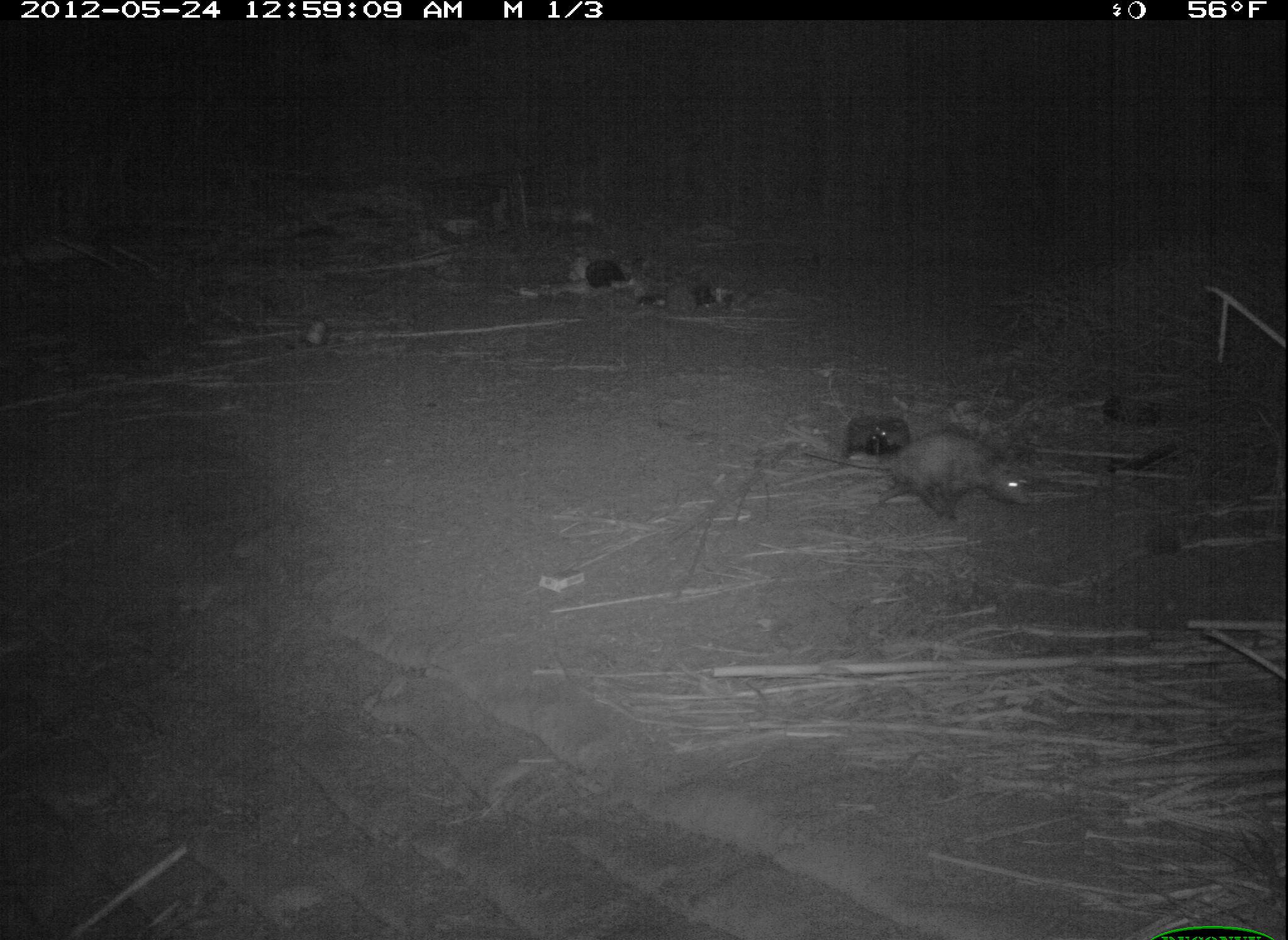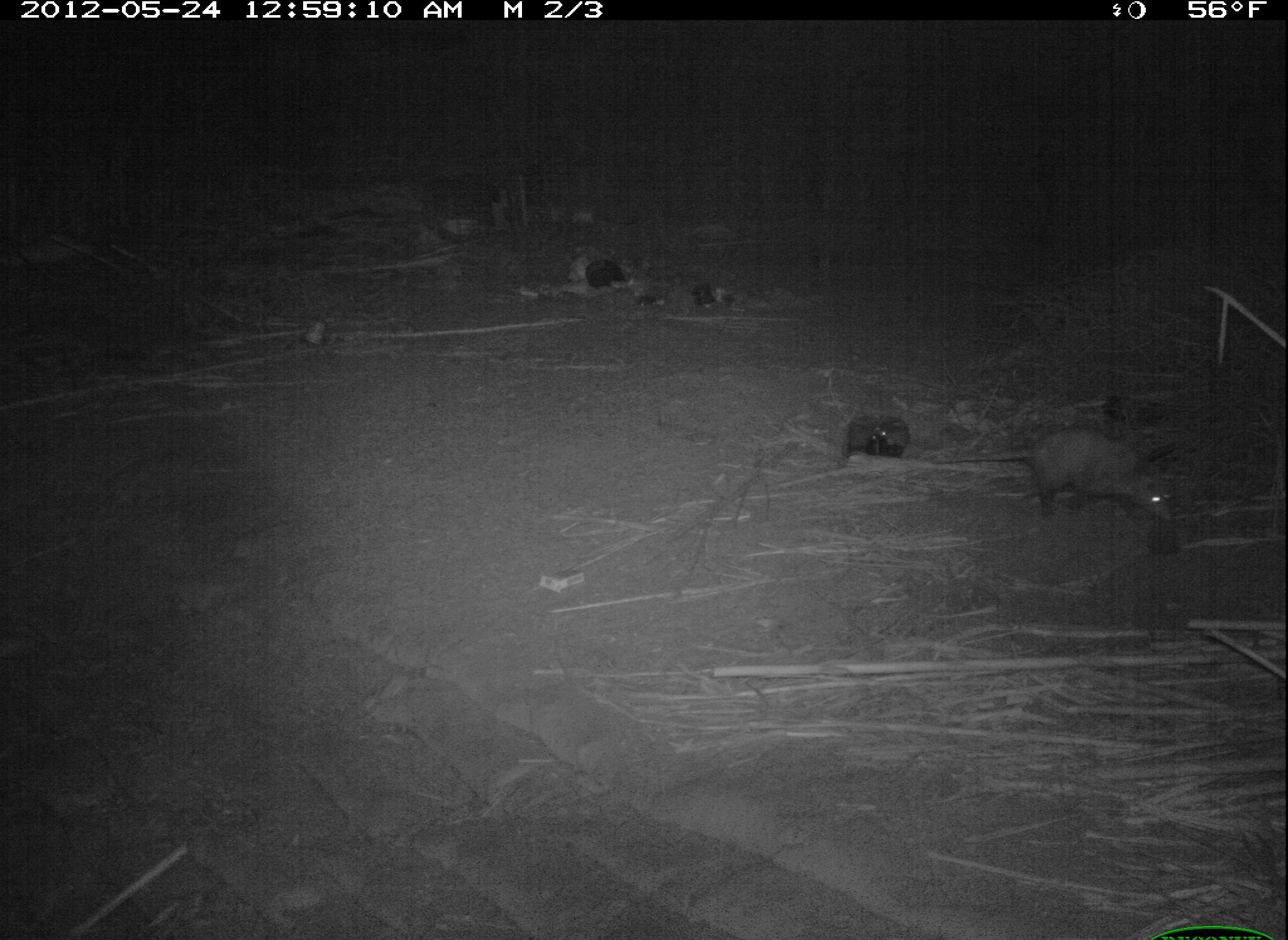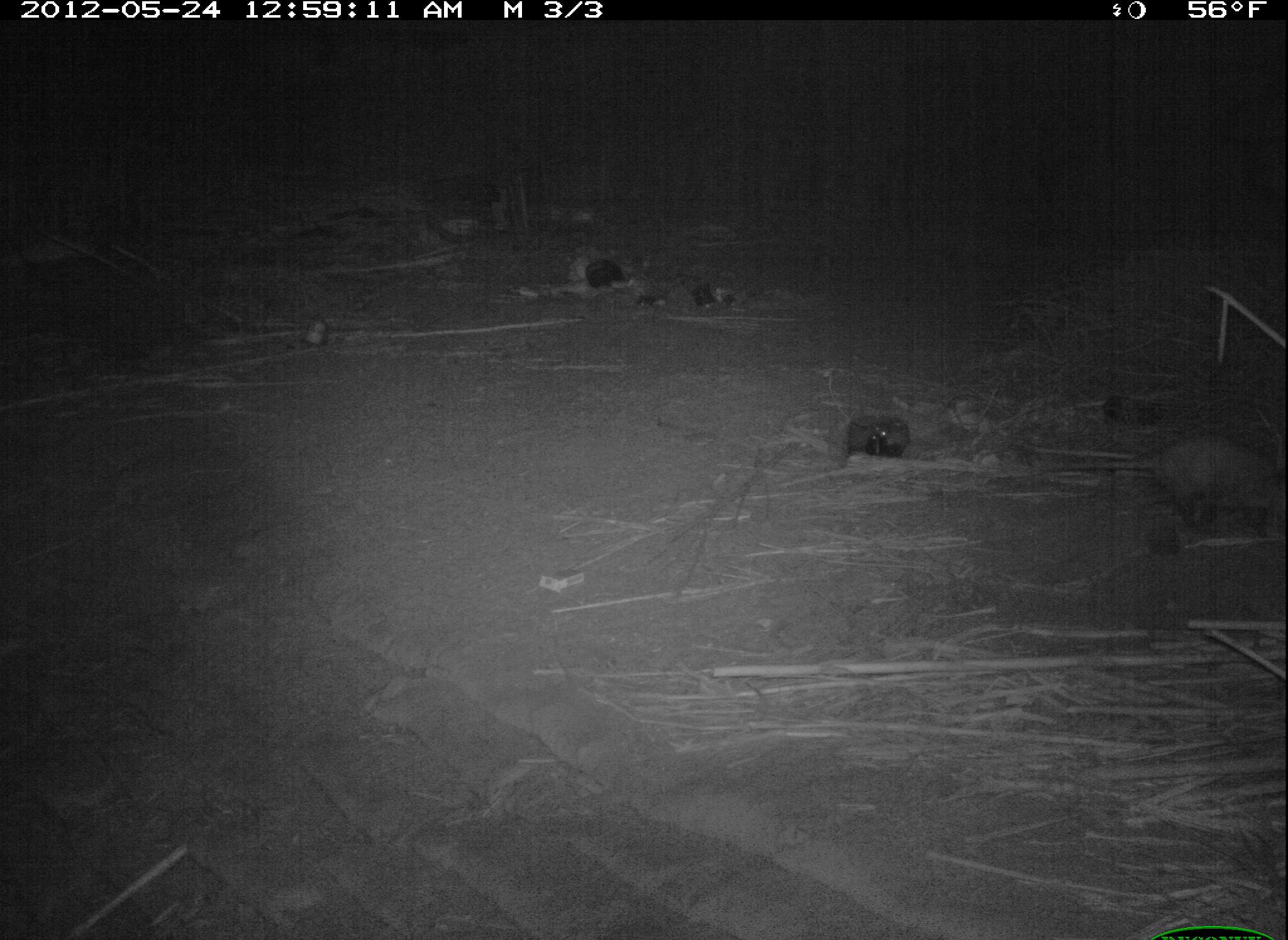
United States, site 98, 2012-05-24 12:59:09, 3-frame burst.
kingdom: Animalia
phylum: Chordata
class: Mammalia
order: Didelphimorphia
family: Didelphidae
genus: Didelphis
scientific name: Didelphis virginiana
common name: virginia opossum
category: opossum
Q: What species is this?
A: Opossum (virginia opossum) (Didelphis virginiana).